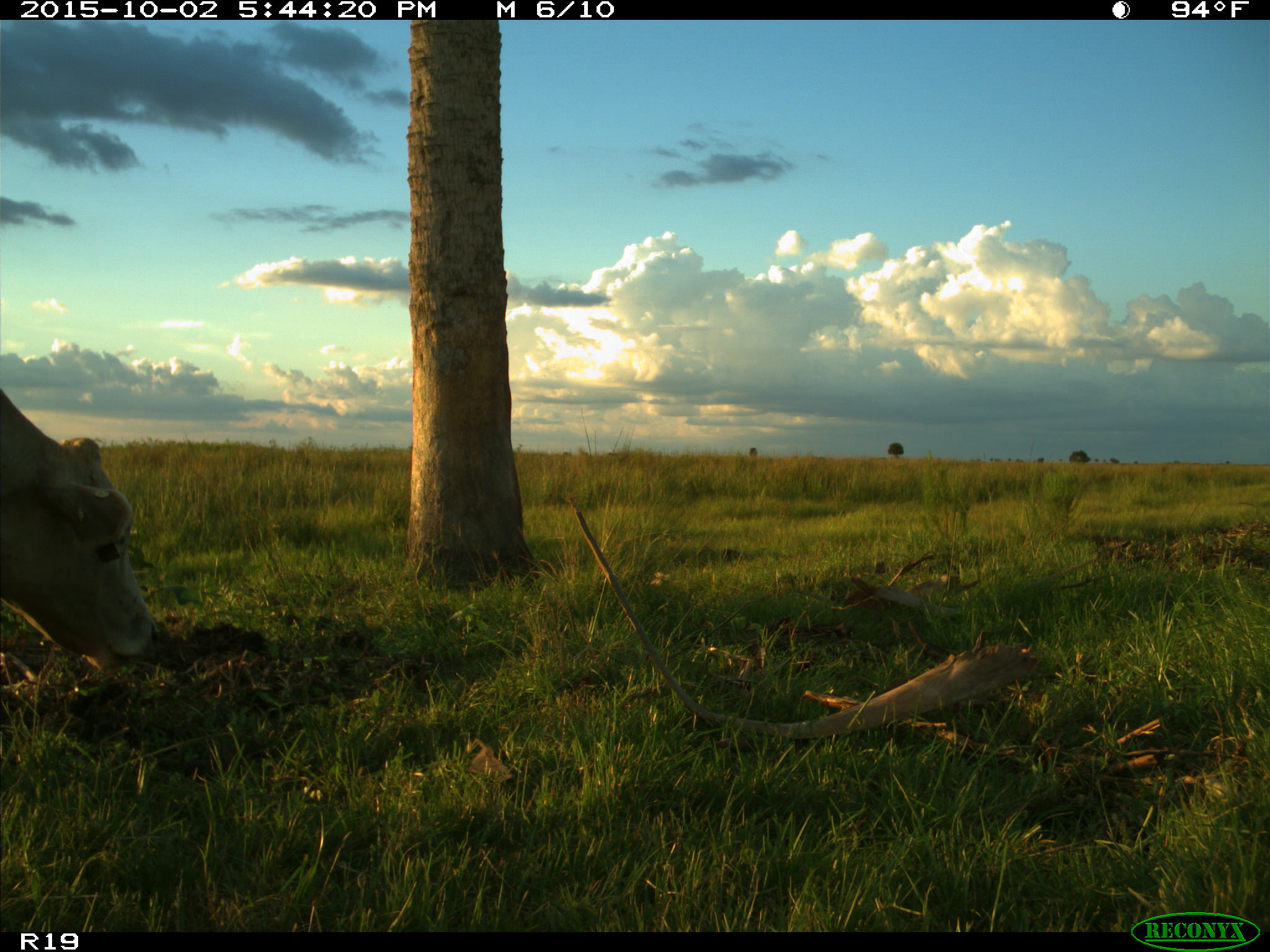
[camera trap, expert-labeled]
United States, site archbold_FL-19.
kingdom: Animalia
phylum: Chordata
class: Mammalia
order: Artiodactyla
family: Bovidae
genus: Bos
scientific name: Bos taurus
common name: domestic cow